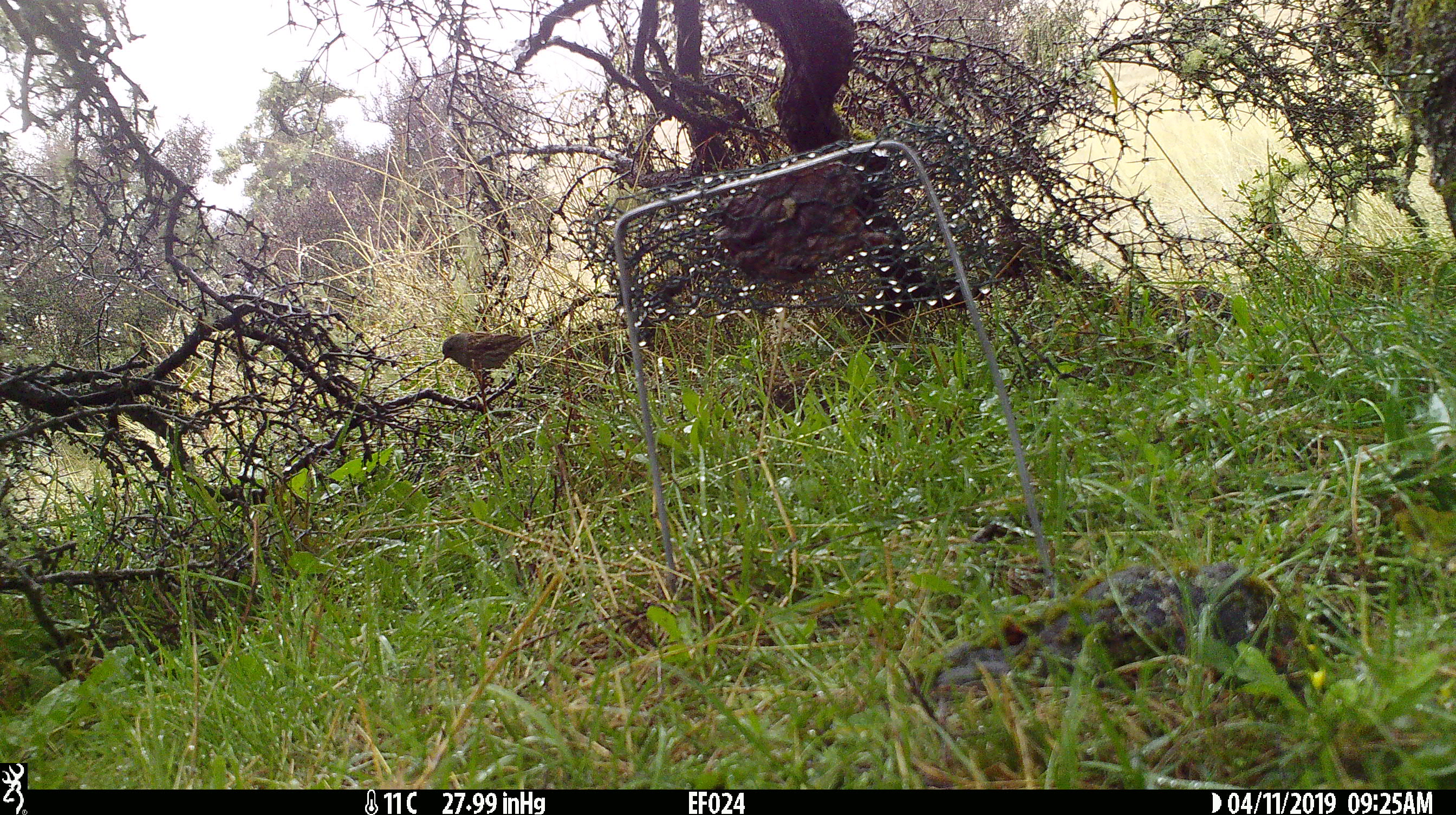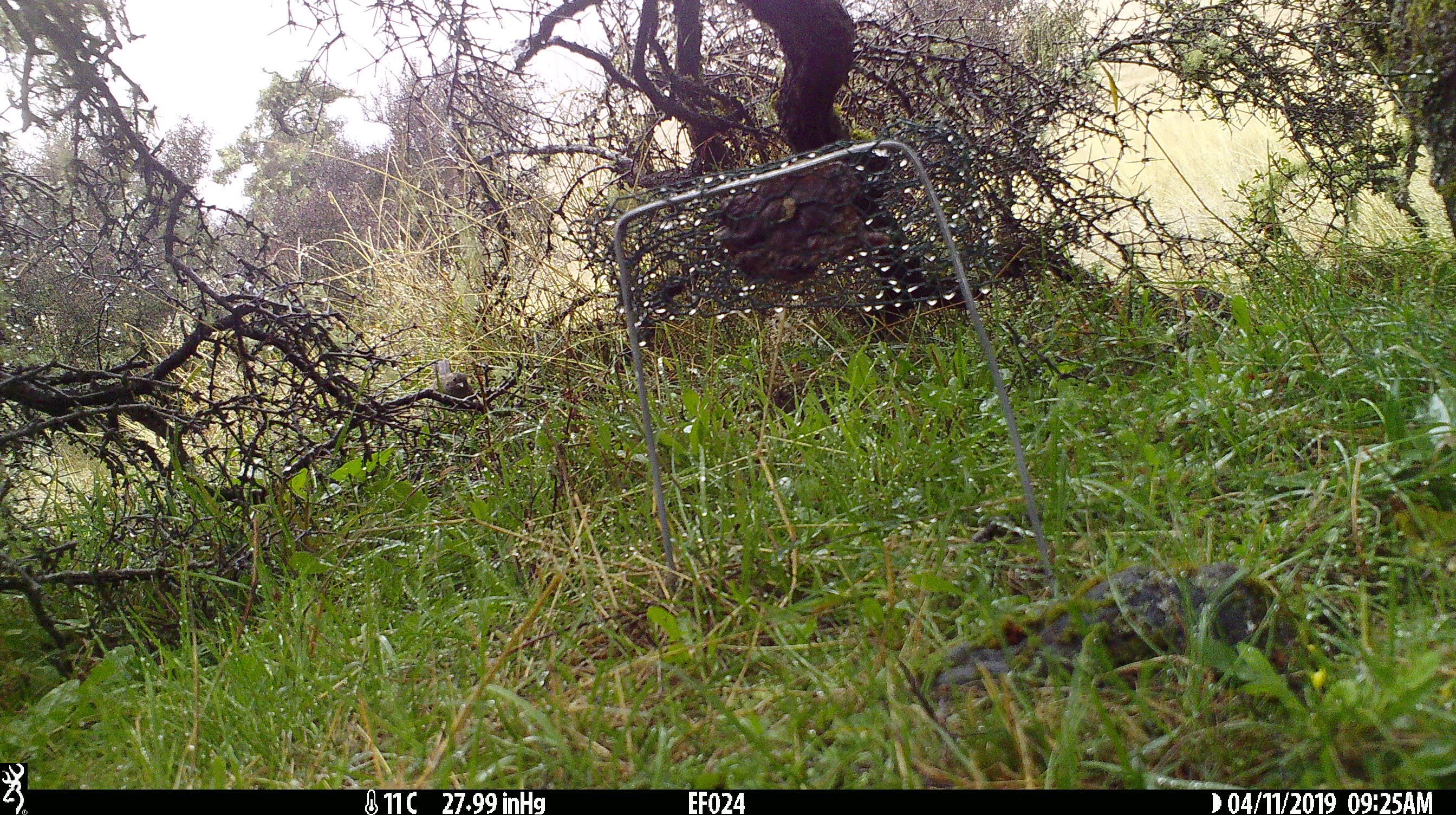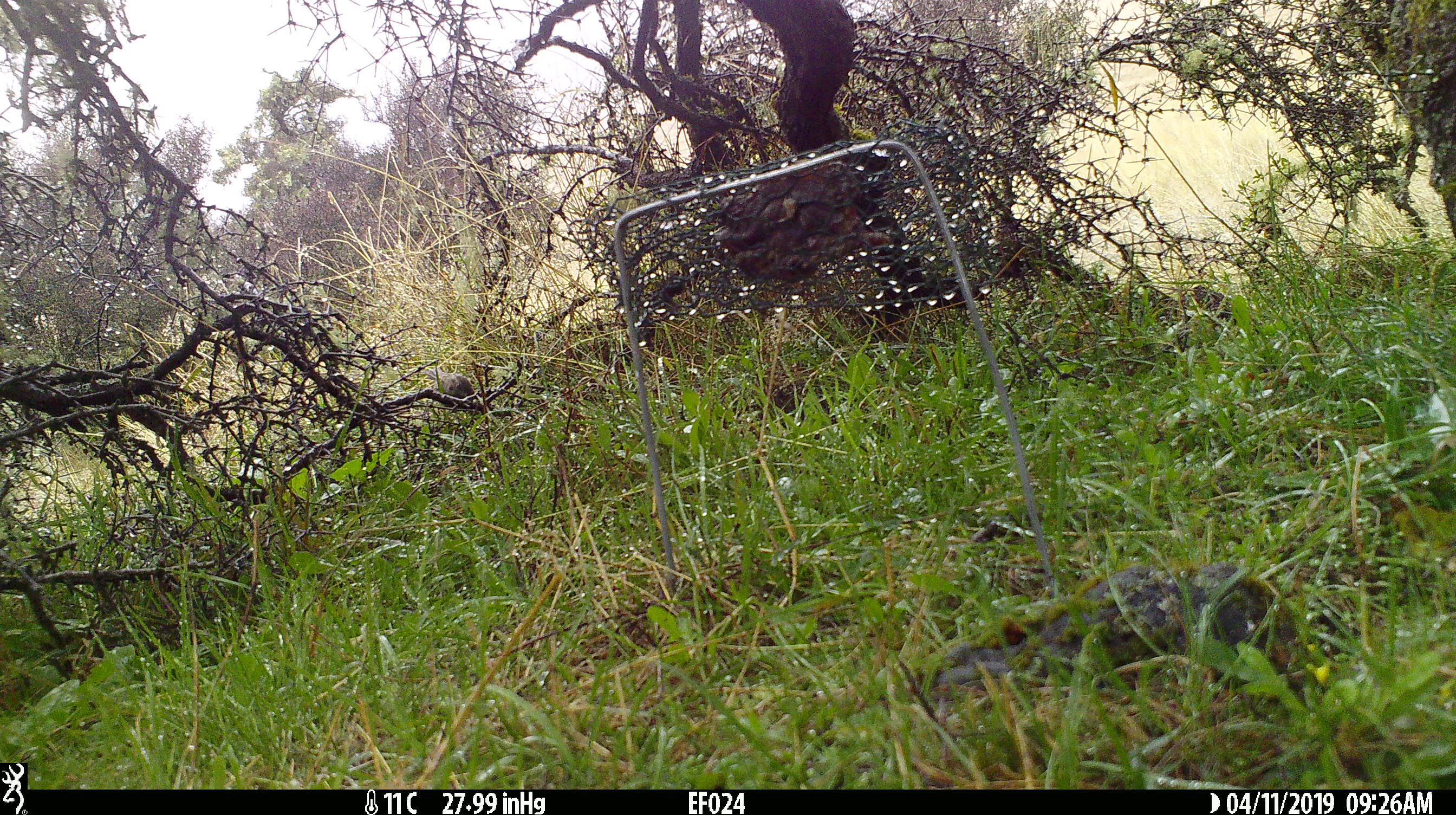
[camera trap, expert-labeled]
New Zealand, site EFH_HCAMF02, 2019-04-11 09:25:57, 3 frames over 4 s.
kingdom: Animalia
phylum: Chordata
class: Aves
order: Passeriformes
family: Prunellidae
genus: Prunella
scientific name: Prunella modularis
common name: dunnock